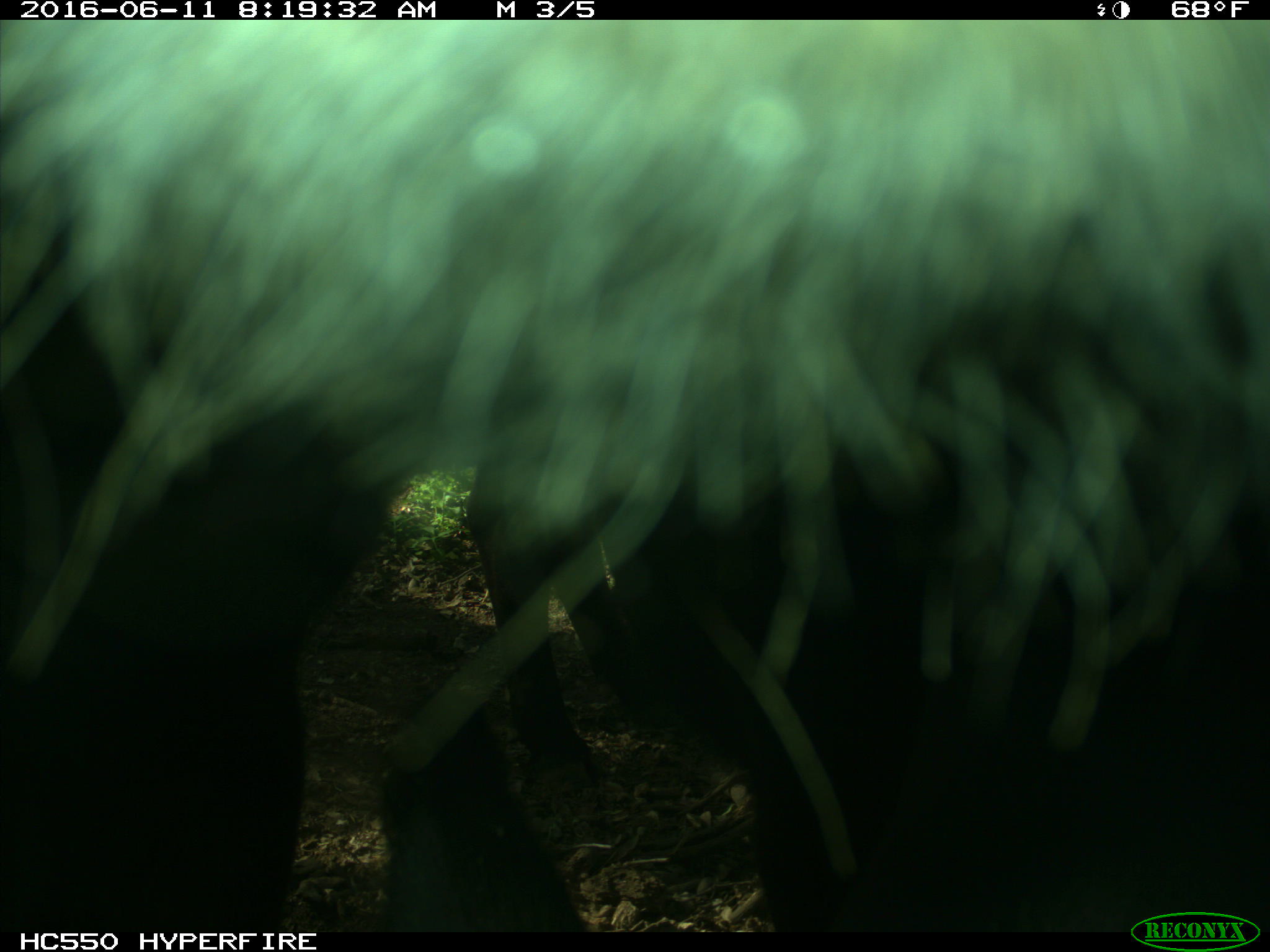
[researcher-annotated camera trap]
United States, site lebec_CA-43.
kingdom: Animalia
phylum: Chordata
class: Mammalia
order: Artiodactyla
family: Bovidae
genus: Bos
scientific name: Bos taurus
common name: domestic cow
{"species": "Bos taurus (domestic cow)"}